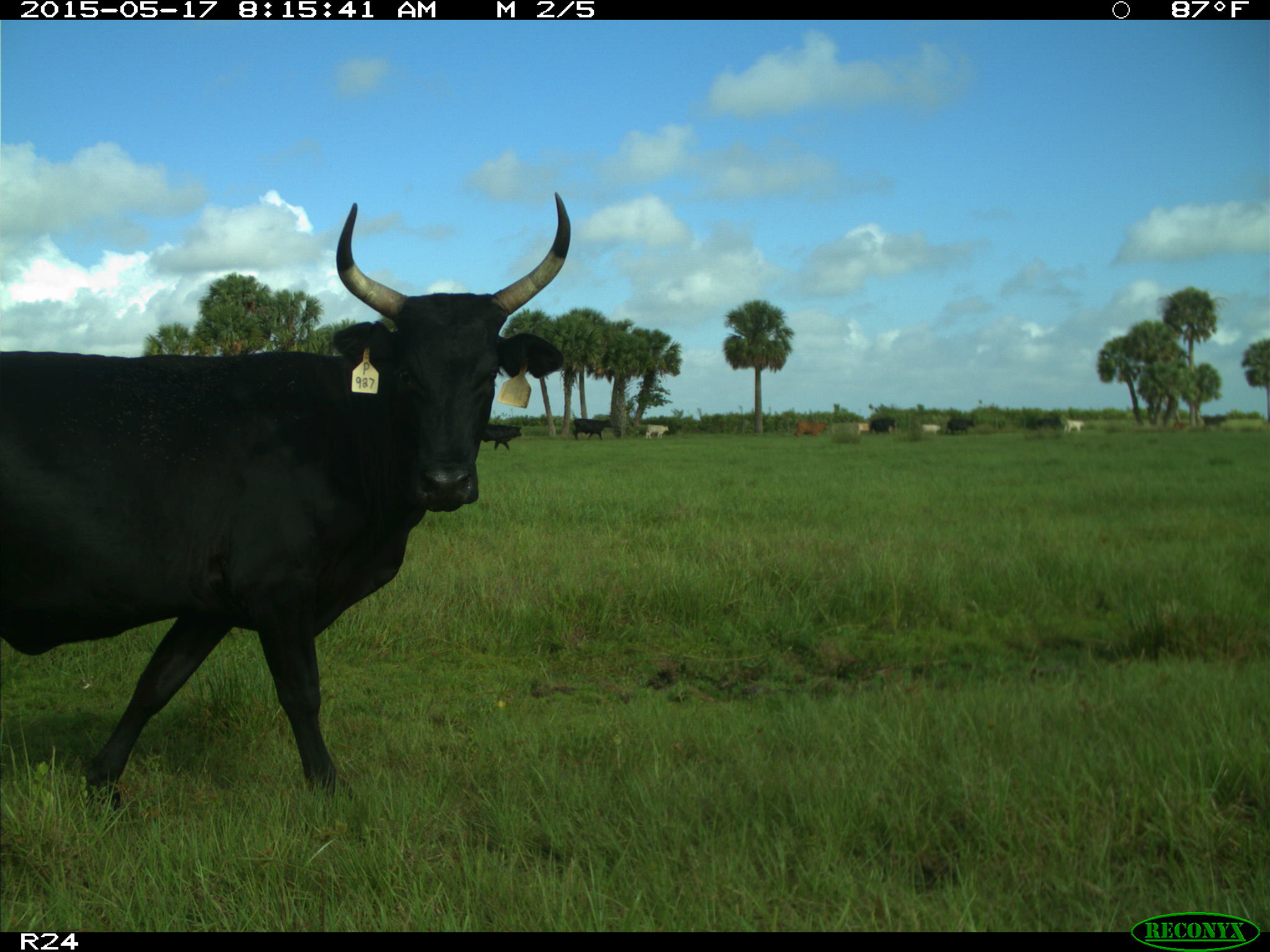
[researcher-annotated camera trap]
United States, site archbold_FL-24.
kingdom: Animalia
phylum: Chordata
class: Mammalia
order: Artiodactyla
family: Bovidae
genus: Bos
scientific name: Bos taurus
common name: domestic cow